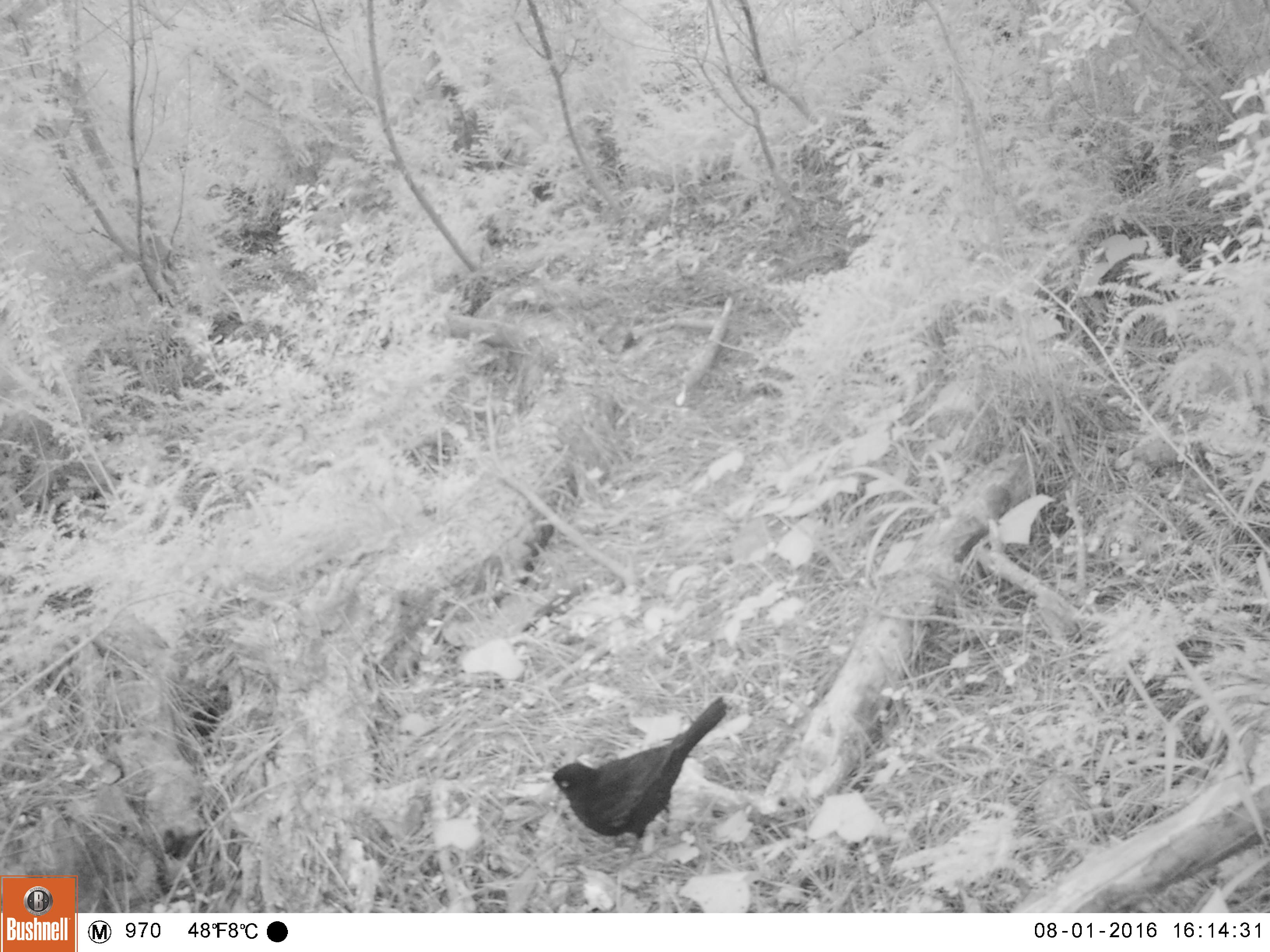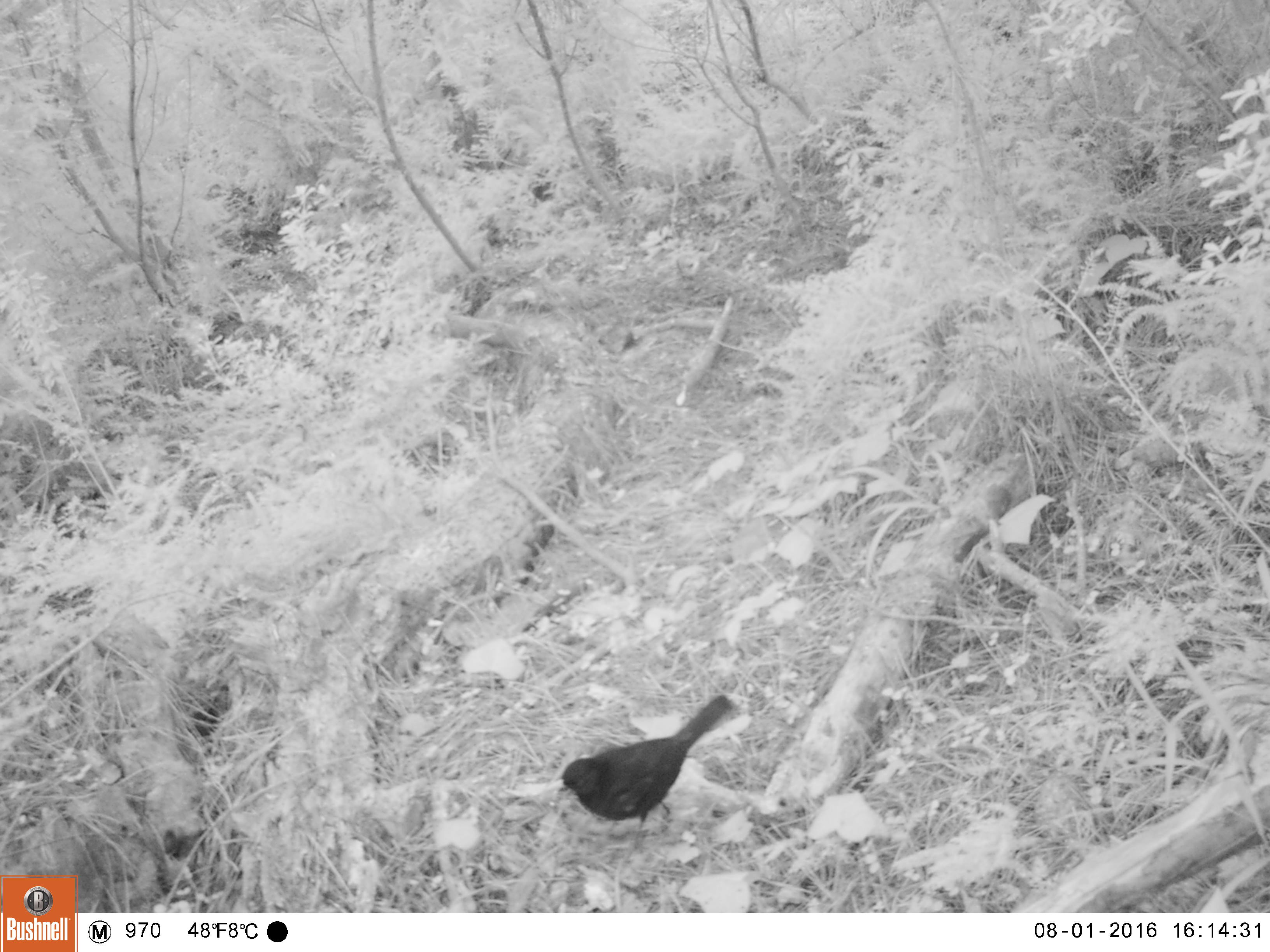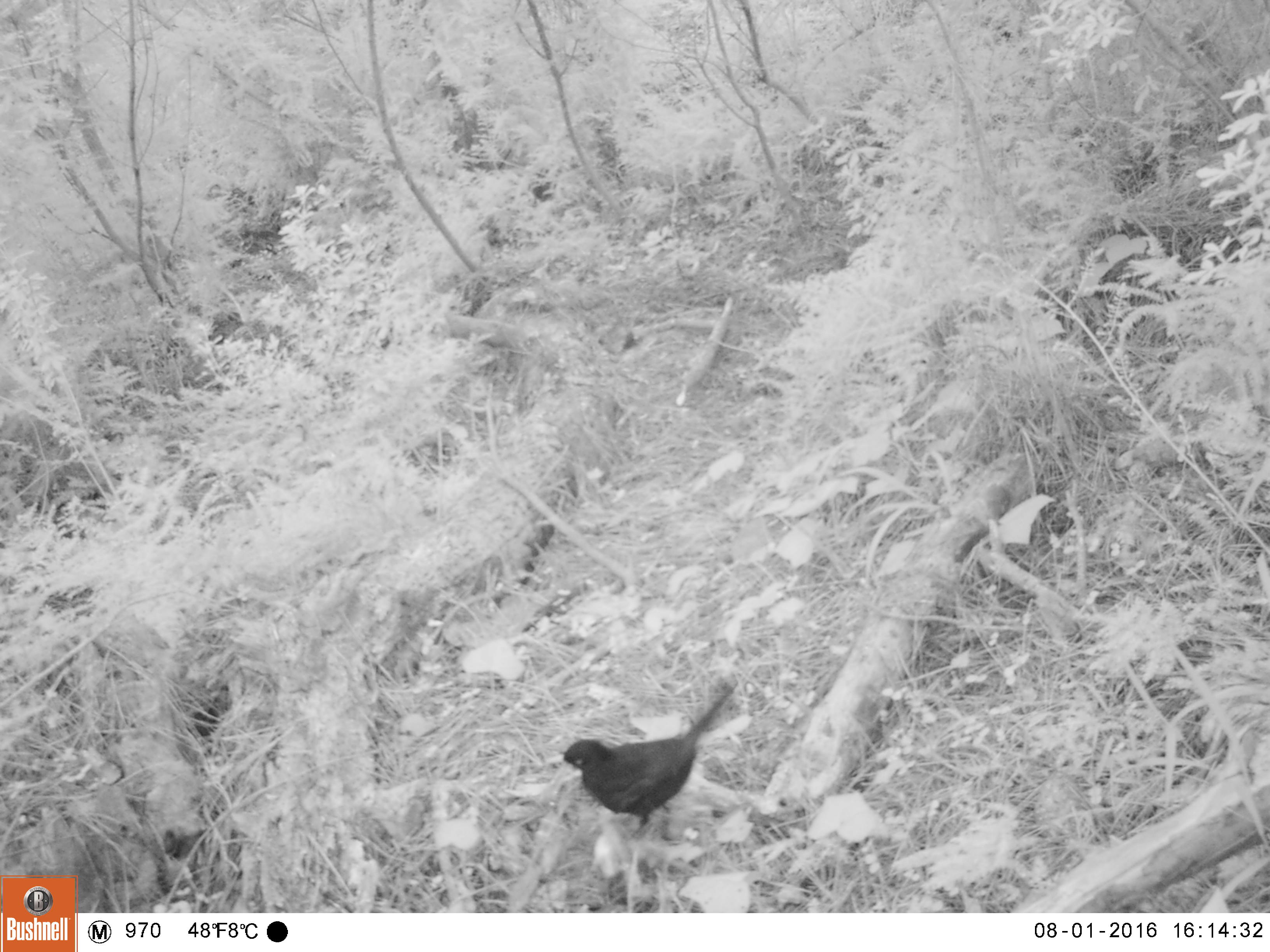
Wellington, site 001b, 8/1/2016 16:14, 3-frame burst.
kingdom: Animalia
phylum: Chordata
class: Aves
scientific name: Aves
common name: bird